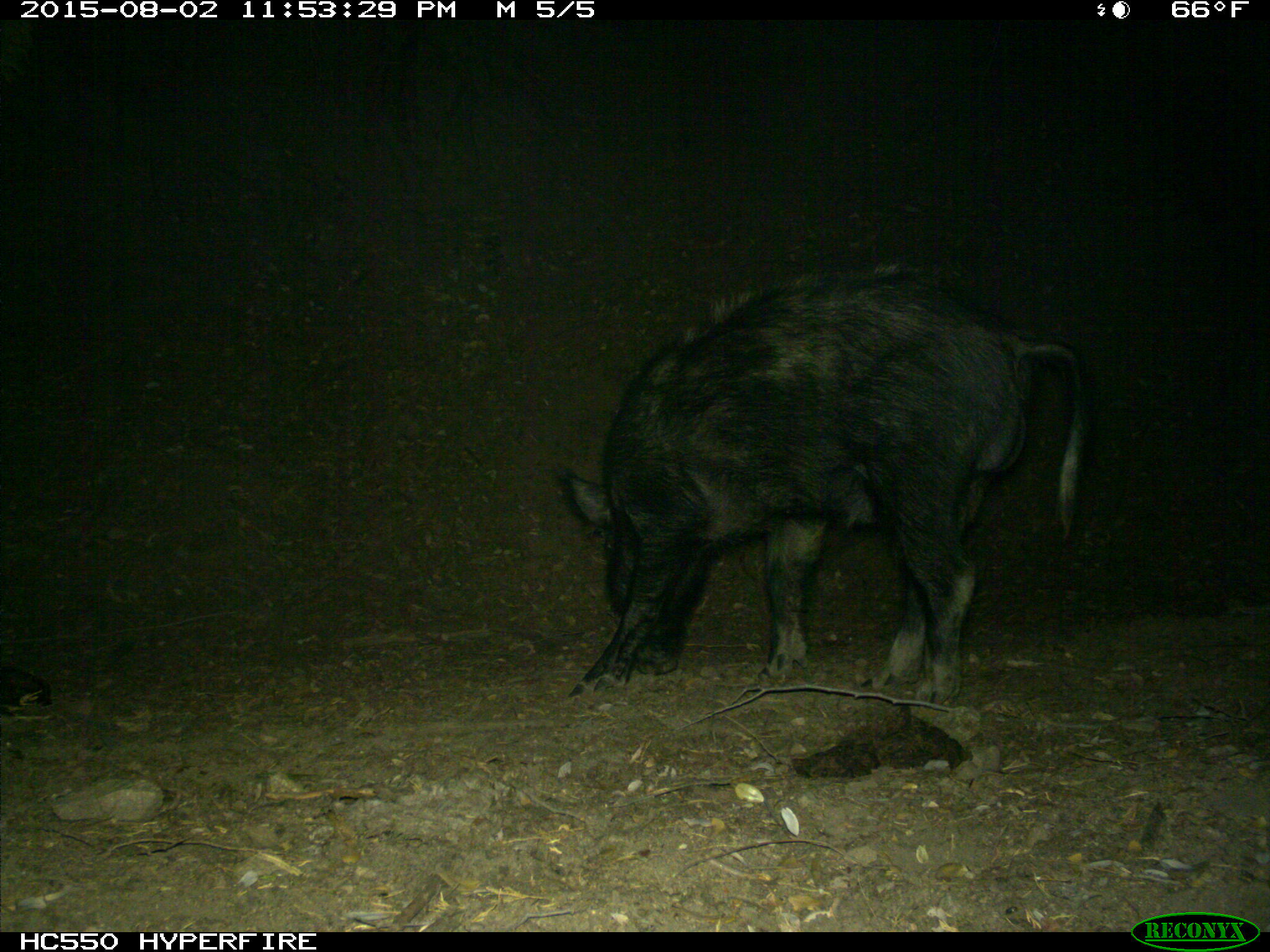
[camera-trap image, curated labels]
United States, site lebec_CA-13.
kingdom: Animalia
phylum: Chordata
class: Mammalia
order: Artiodactyla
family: Suidae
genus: Sus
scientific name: Sus scrofa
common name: wild boar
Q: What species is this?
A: Sus scrofa (wild boar).